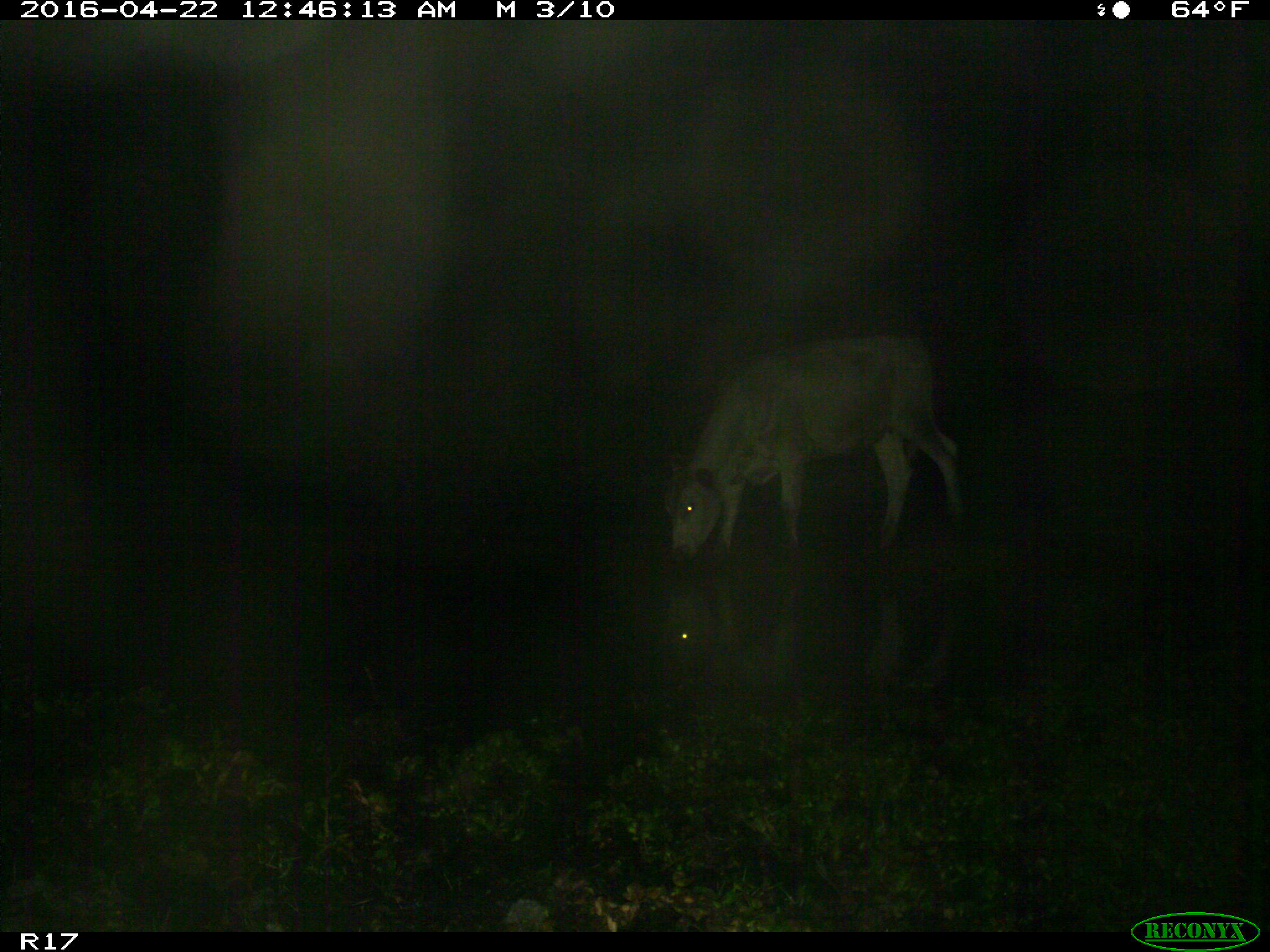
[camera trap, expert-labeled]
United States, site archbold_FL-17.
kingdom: Animalia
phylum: Chordata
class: Mammalia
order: Artiodactyla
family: Bovidae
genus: Bos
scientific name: Bos taurus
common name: domestic cow